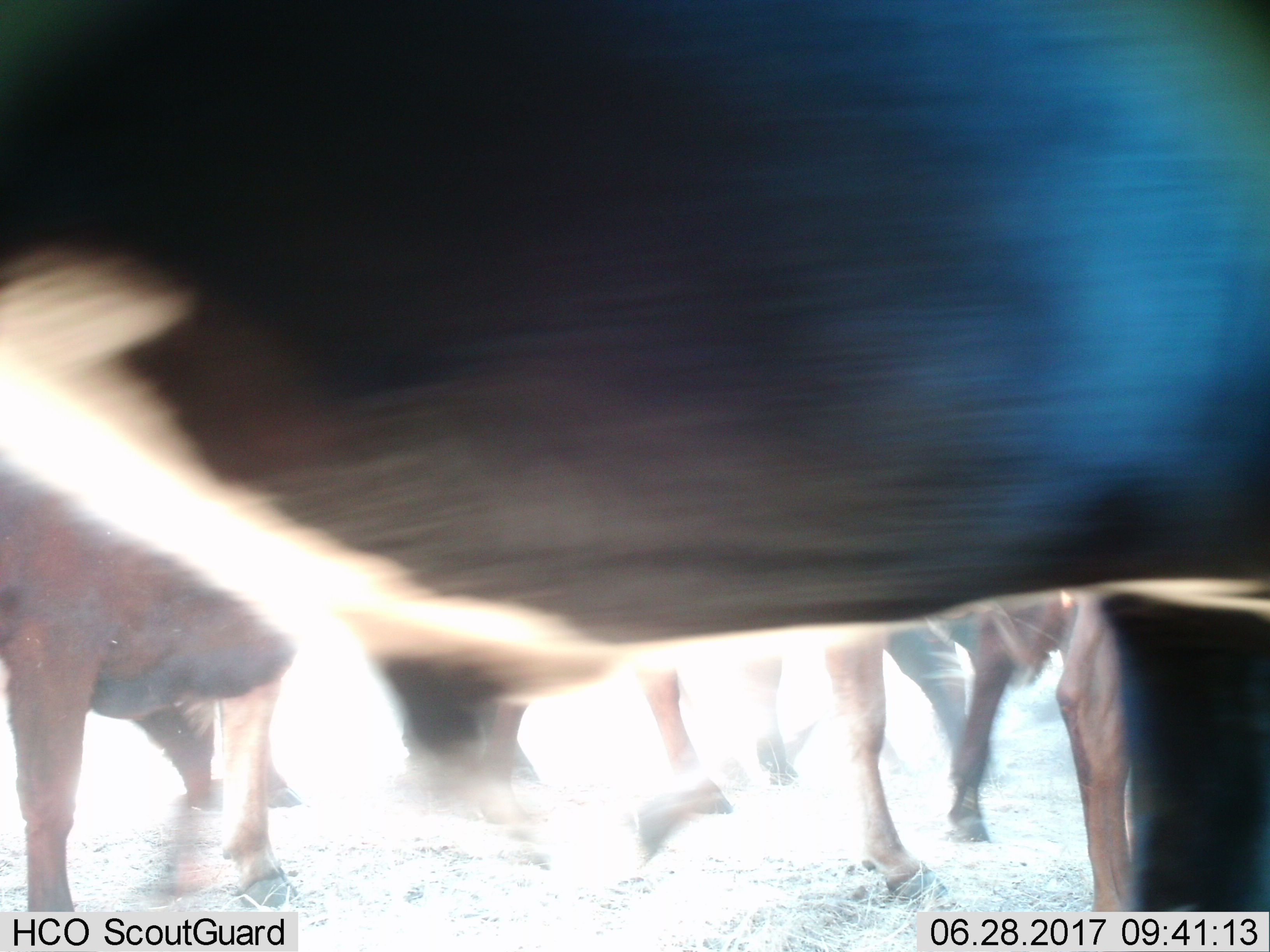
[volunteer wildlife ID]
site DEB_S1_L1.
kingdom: Animalia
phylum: Chordata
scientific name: Vertebrata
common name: domestic animal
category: domesticanimal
Domesticanimal (domestic animal) (Vertebrata), count 5. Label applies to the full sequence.